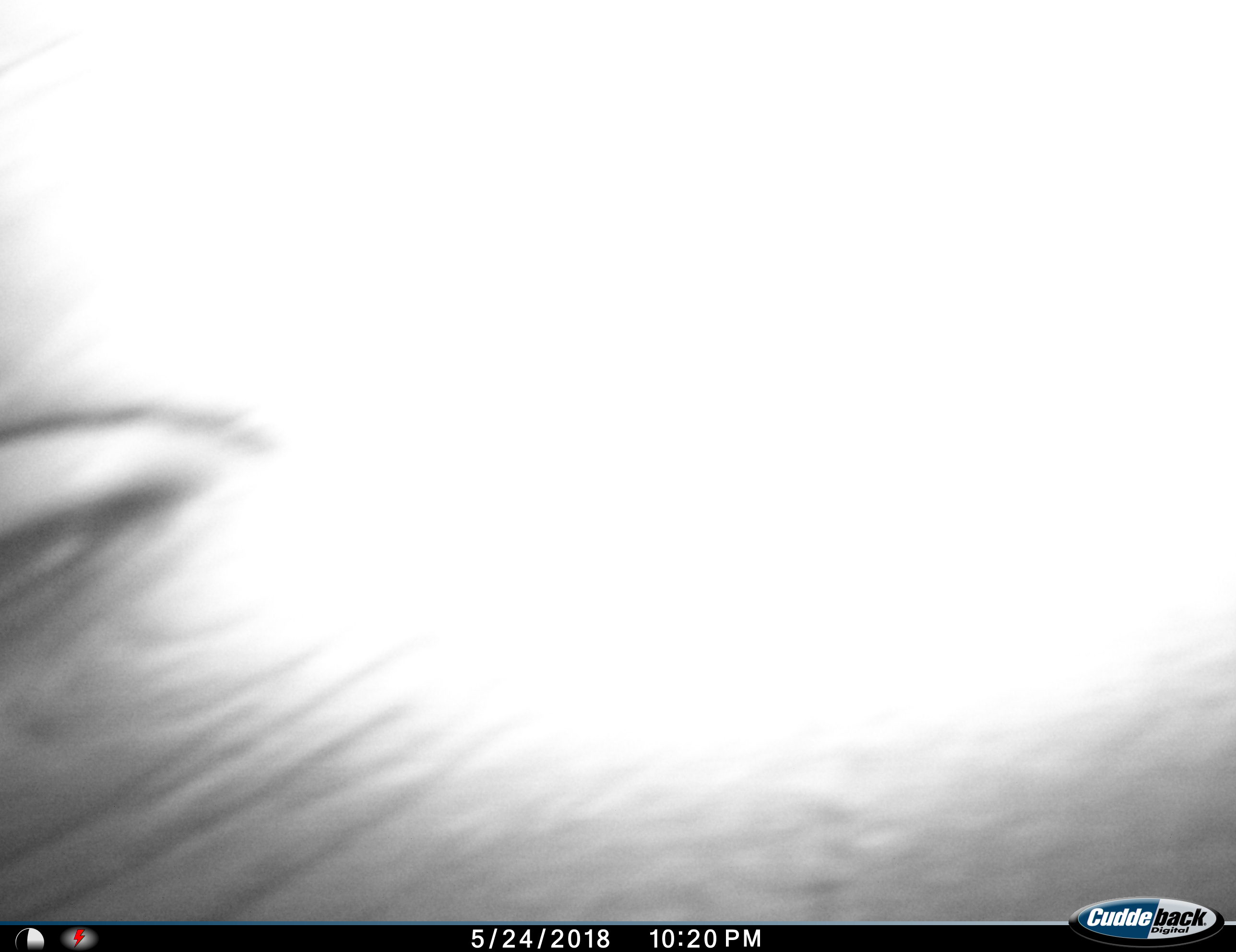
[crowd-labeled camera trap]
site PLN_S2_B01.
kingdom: Animalia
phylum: Chordata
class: Mammalia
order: Perissodactyla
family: Rhinocerotidae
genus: Ceratotherium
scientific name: Ceratotherium simum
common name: white rhinoceros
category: rhinoceroswhite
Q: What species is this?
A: Rhinoceroswhite (white rhinoceros) (Ceratotherium simum).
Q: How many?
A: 1.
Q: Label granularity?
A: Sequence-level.